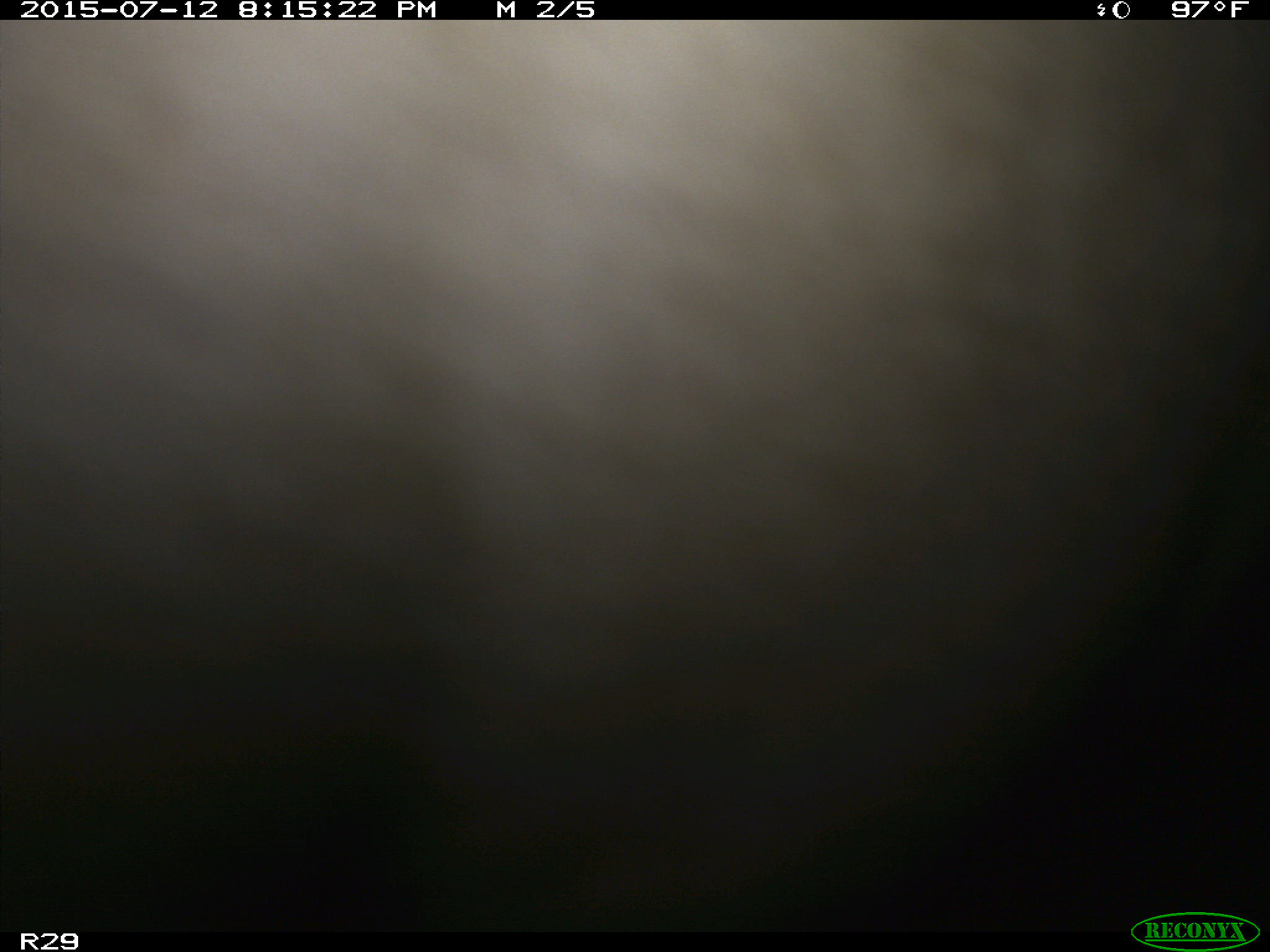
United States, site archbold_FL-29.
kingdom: Animalia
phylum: Chordata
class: Mammalia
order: Artiodactyla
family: Bovidae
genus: Bos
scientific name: Bos taurus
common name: domestic cow